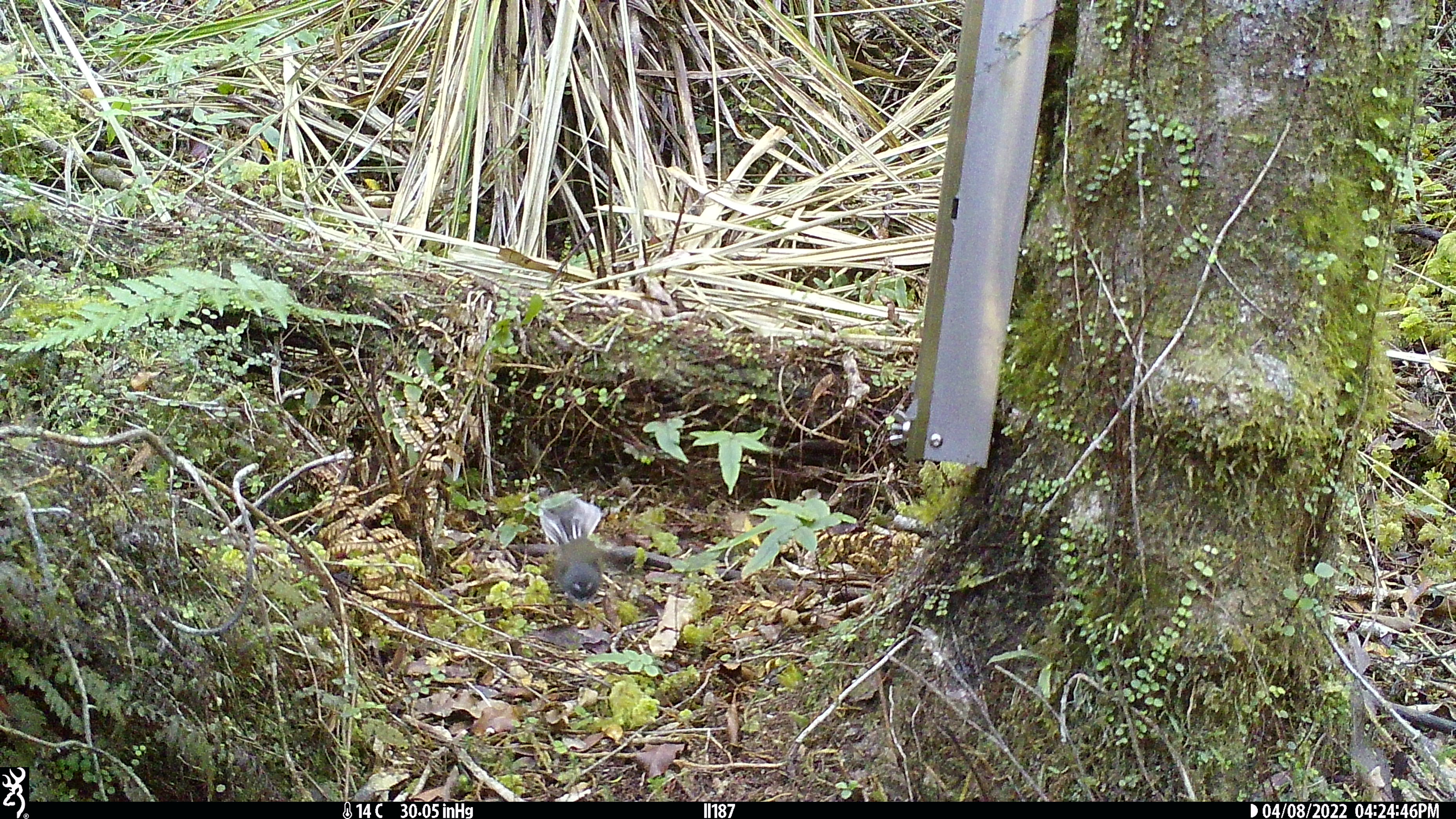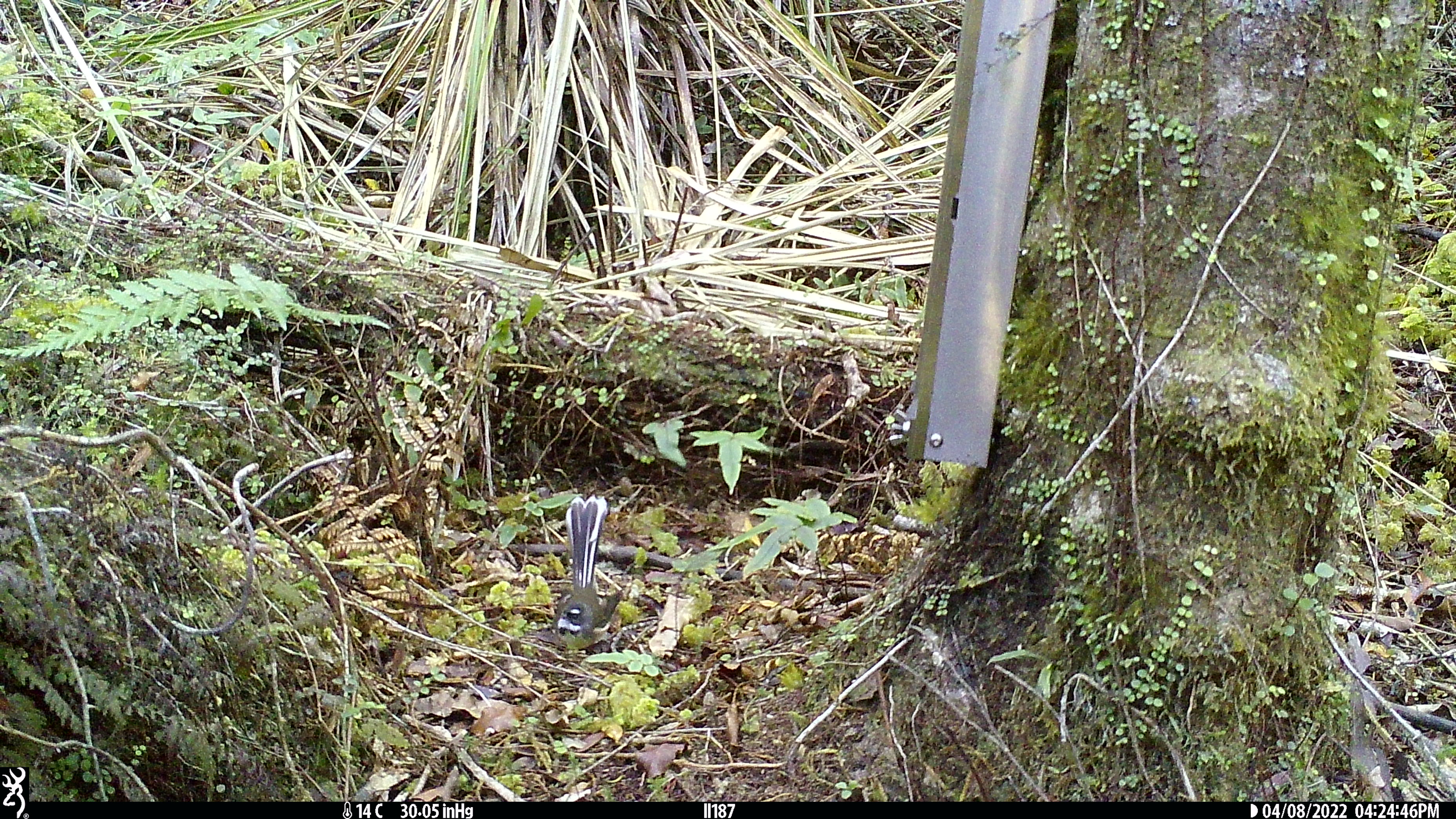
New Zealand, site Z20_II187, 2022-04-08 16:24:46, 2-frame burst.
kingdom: Animalia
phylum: Chordata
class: Aves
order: Passeriformes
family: Rhipiduridae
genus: Rhipidura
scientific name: Rhipidura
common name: fantails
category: fantail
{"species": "fantail (fantails) (Rhipidura)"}